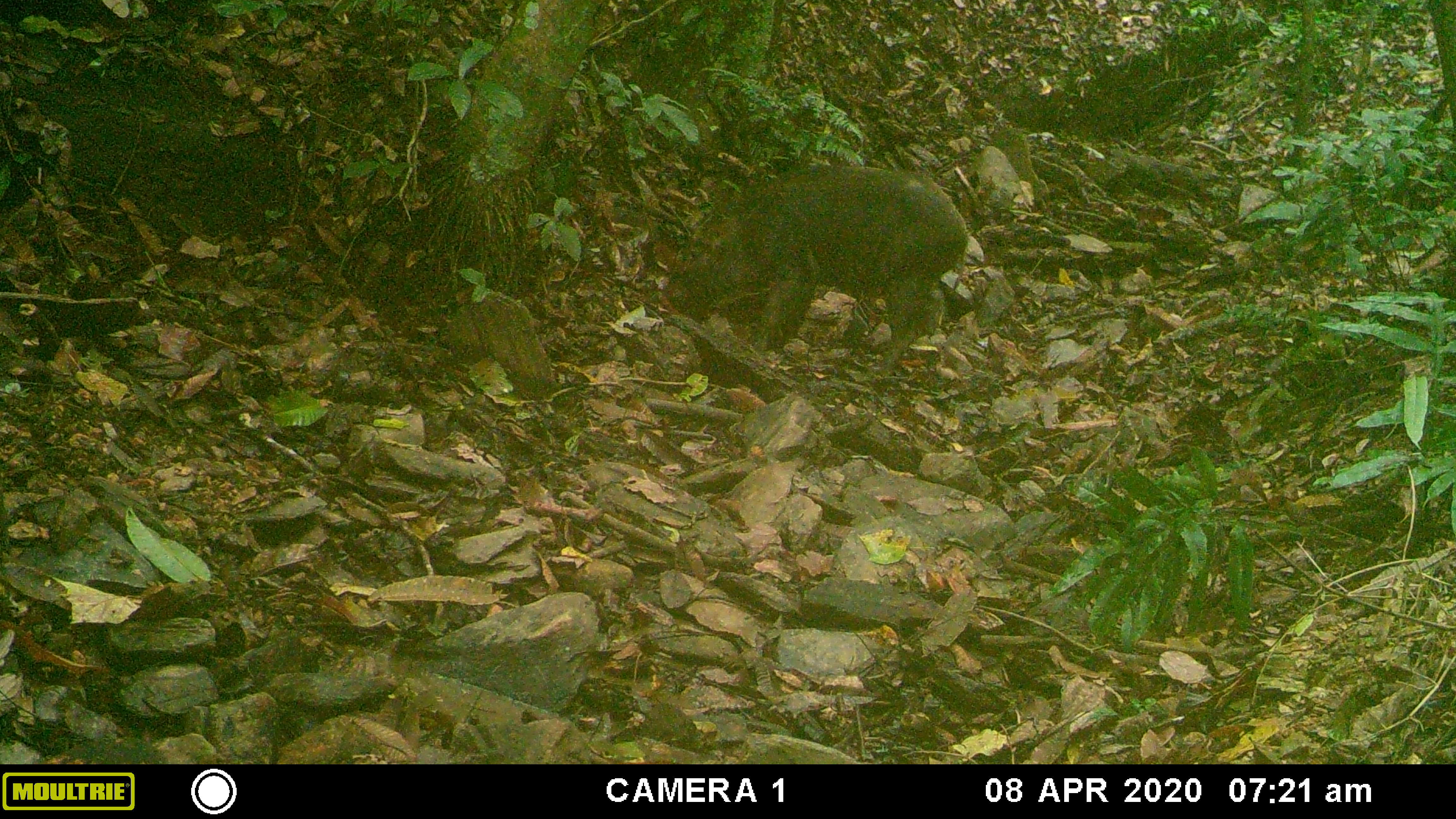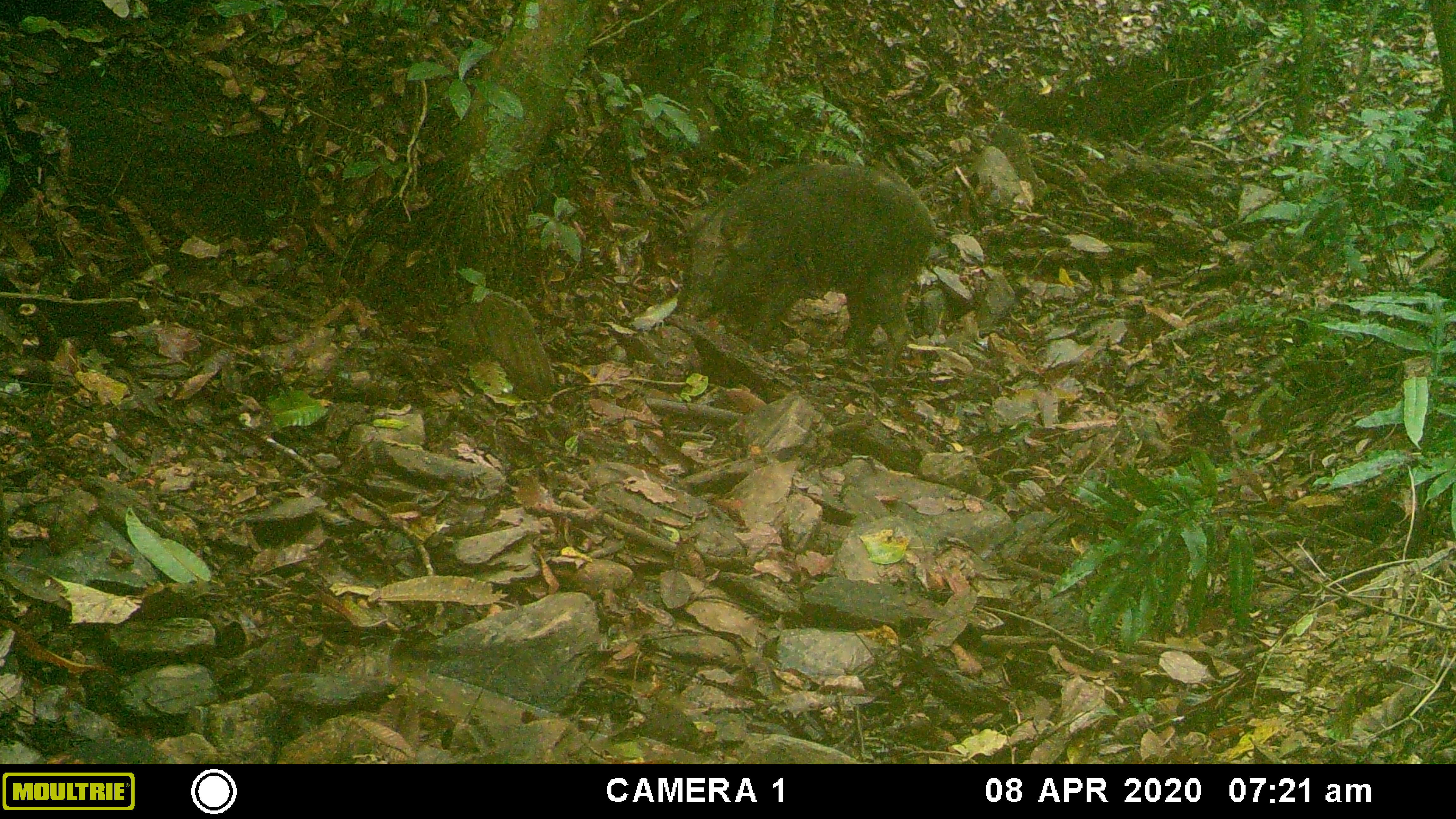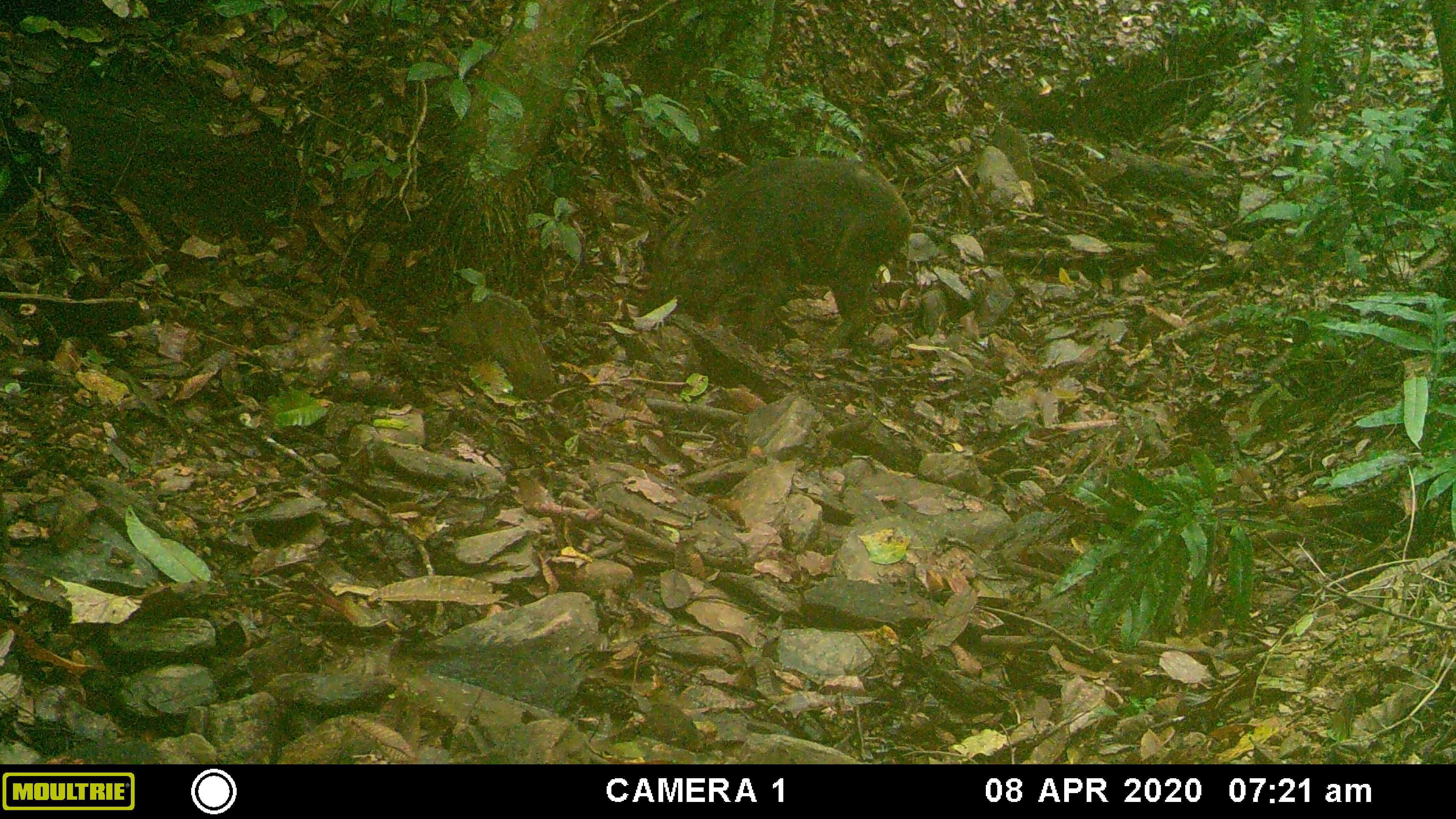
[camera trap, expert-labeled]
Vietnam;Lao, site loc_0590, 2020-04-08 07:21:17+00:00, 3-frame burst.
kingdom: Animalia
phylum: Chordata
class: Mammalia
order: Artiodactyla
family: Suidae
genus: Sus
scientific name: Sus scrofa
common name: eurasian wild pig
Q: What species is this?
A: Eurasian wild pig (Sus scrofa).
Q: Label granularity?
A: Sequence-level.